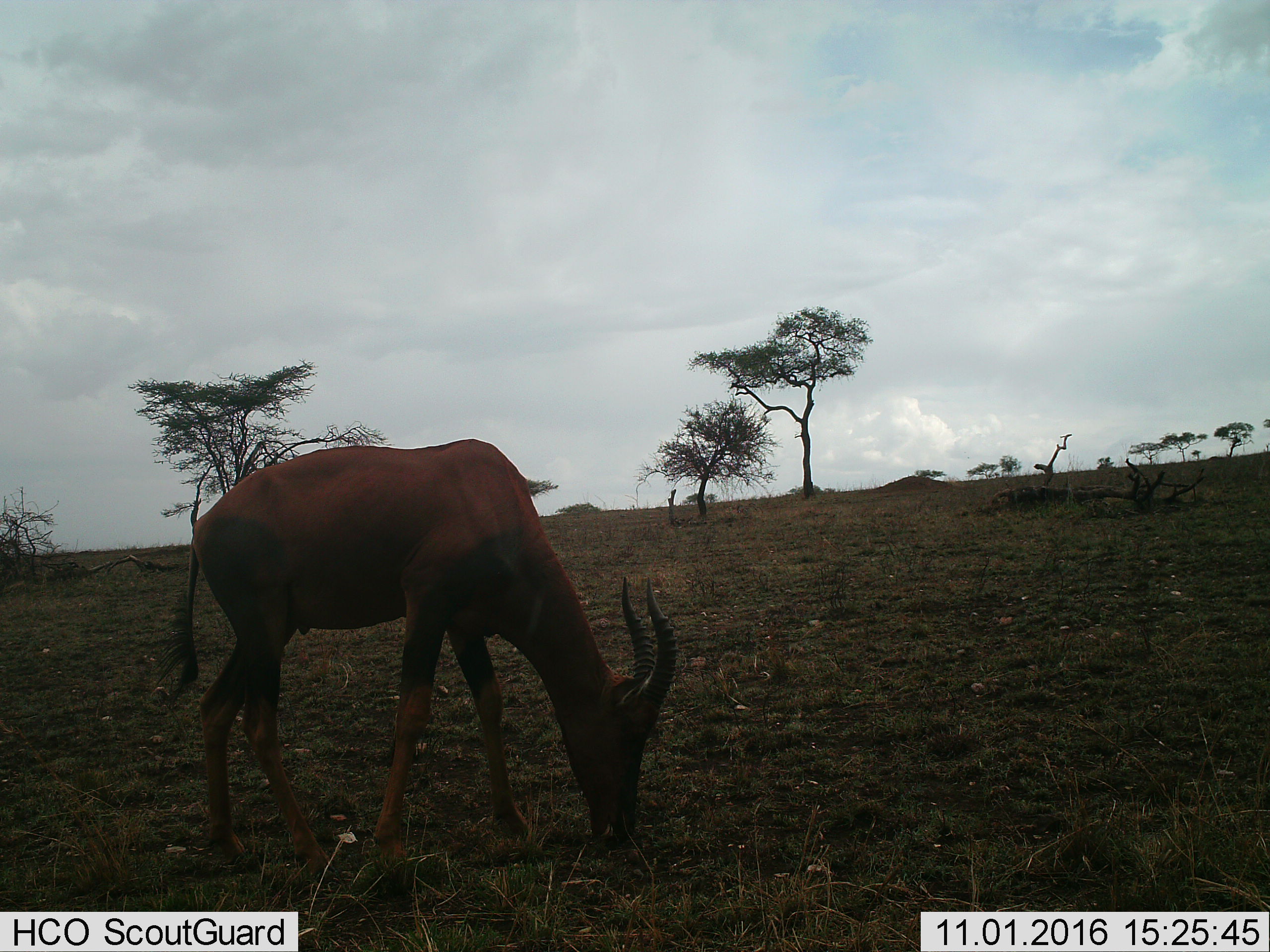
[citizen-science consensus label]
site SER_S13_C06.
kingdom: Animalia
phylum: Chordata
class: Mammalia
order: Artiodactyla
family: Bovidae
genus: Damaliscus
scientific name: Damaliscus lunatus jimela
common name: topi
Topi (Damaliscus lunatus jimela), count 1. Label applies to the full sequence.